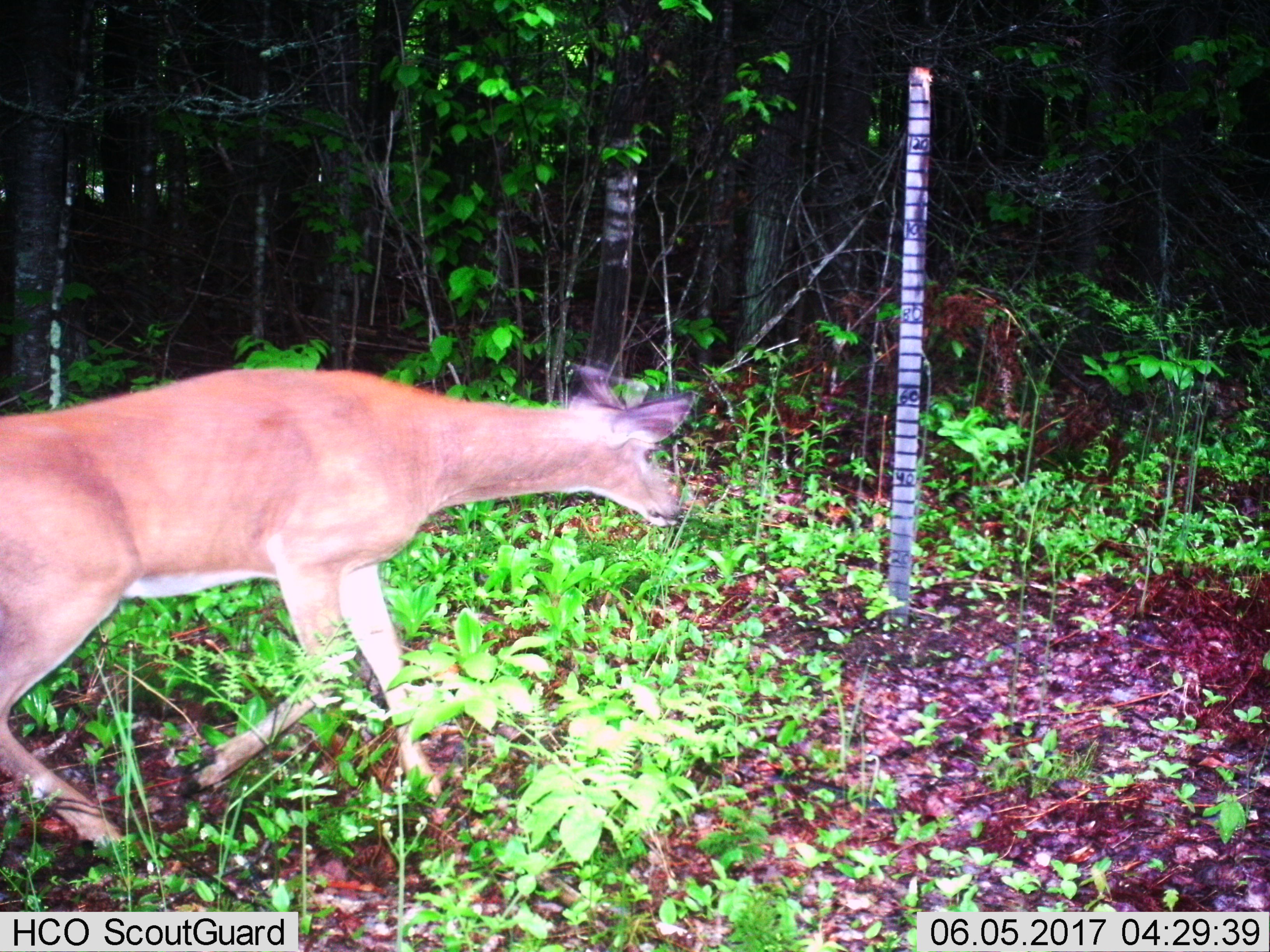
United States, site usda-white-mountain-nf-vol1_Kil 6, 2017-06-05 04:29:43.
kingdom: Animalia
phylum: Chordata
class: Mammalia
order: Artiodactyla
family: Cervidae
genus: Odocoileus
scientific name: Odocoileus virginianus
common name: white-tailed deer